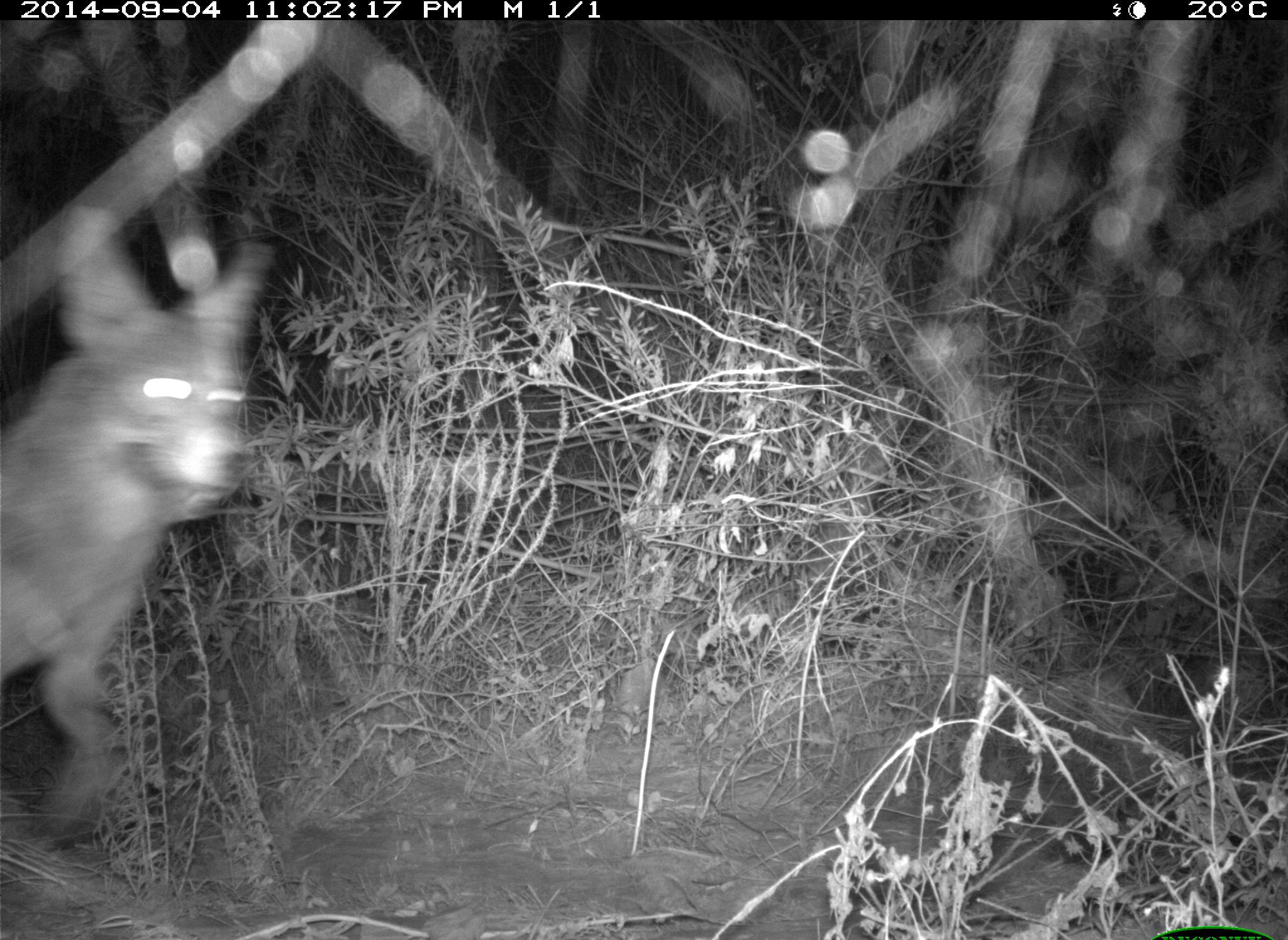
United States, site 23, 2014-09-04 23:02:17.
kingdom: Animalia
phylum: Chordata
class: Mammalia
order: Carnivora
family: Canidae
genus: Canis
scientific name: Canis latrans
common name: coyote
Coyote (Canis latrans).